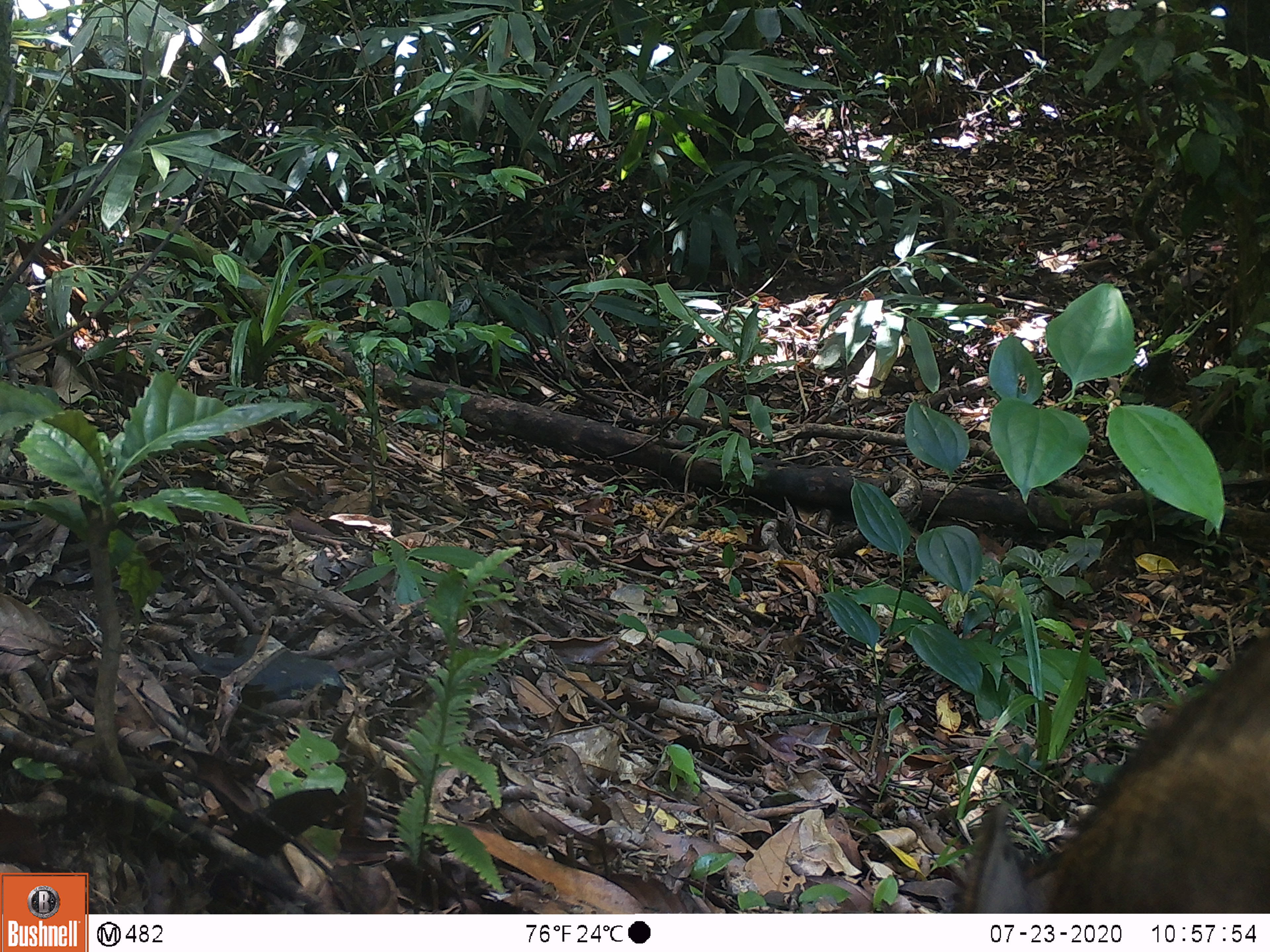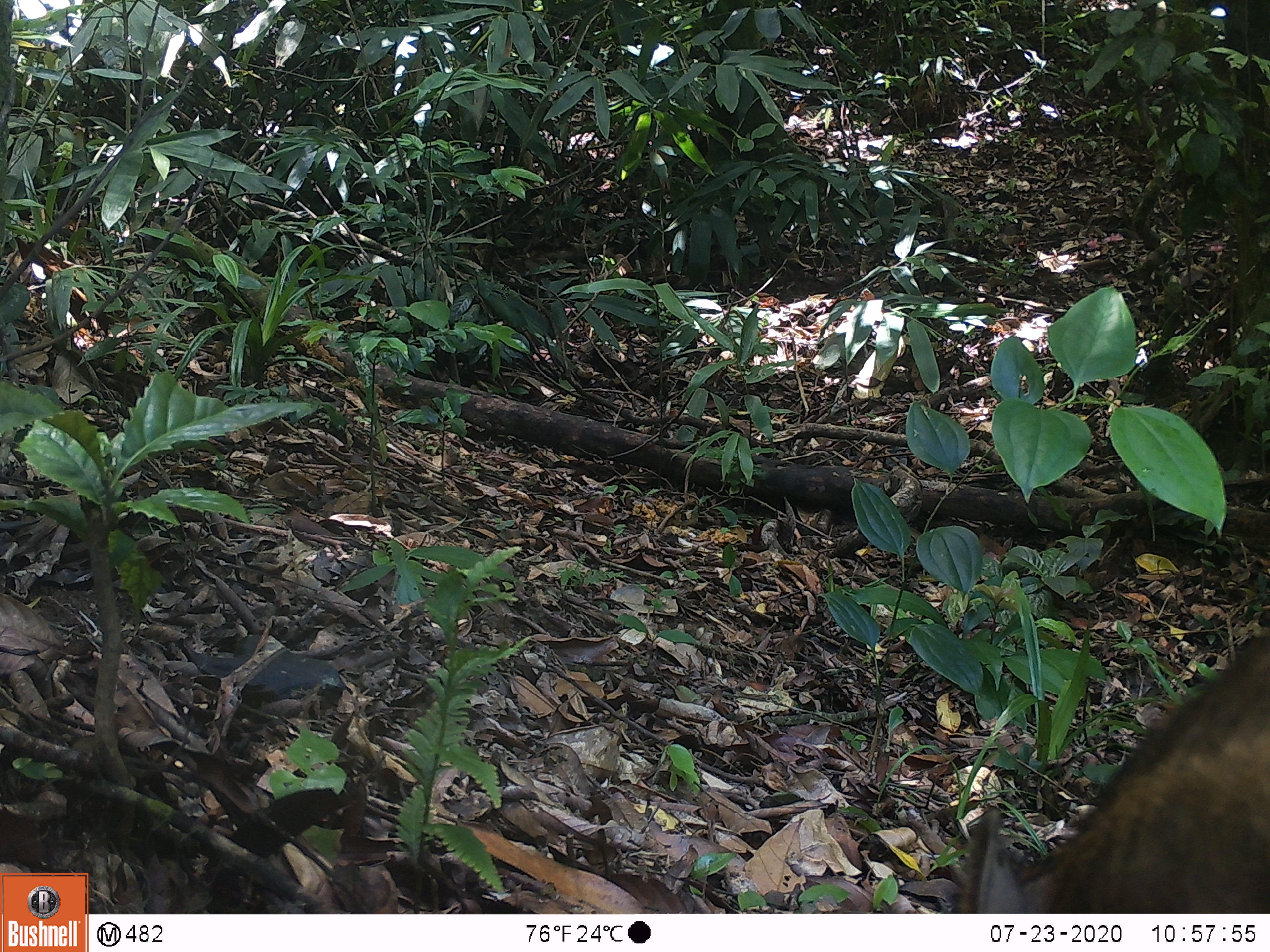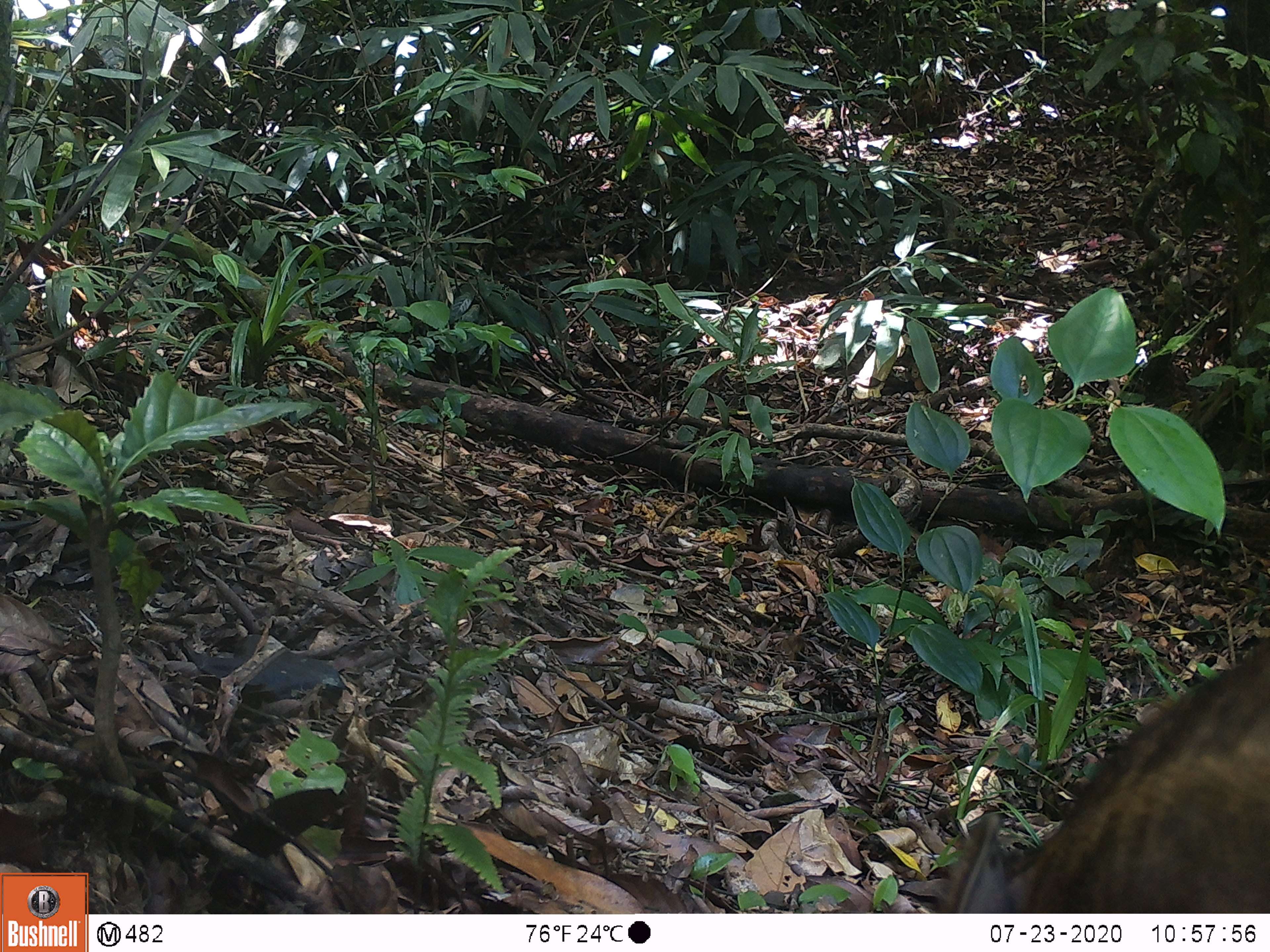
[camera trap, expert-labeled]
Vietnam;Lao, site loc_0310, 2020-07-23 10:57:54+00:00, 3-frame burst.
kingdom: Animalia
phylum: Chordata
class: Mammalia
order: Artiodactyla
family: Suidae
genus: Sus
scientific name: Sus scrofa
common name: eurasian wild pig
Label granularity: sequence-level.